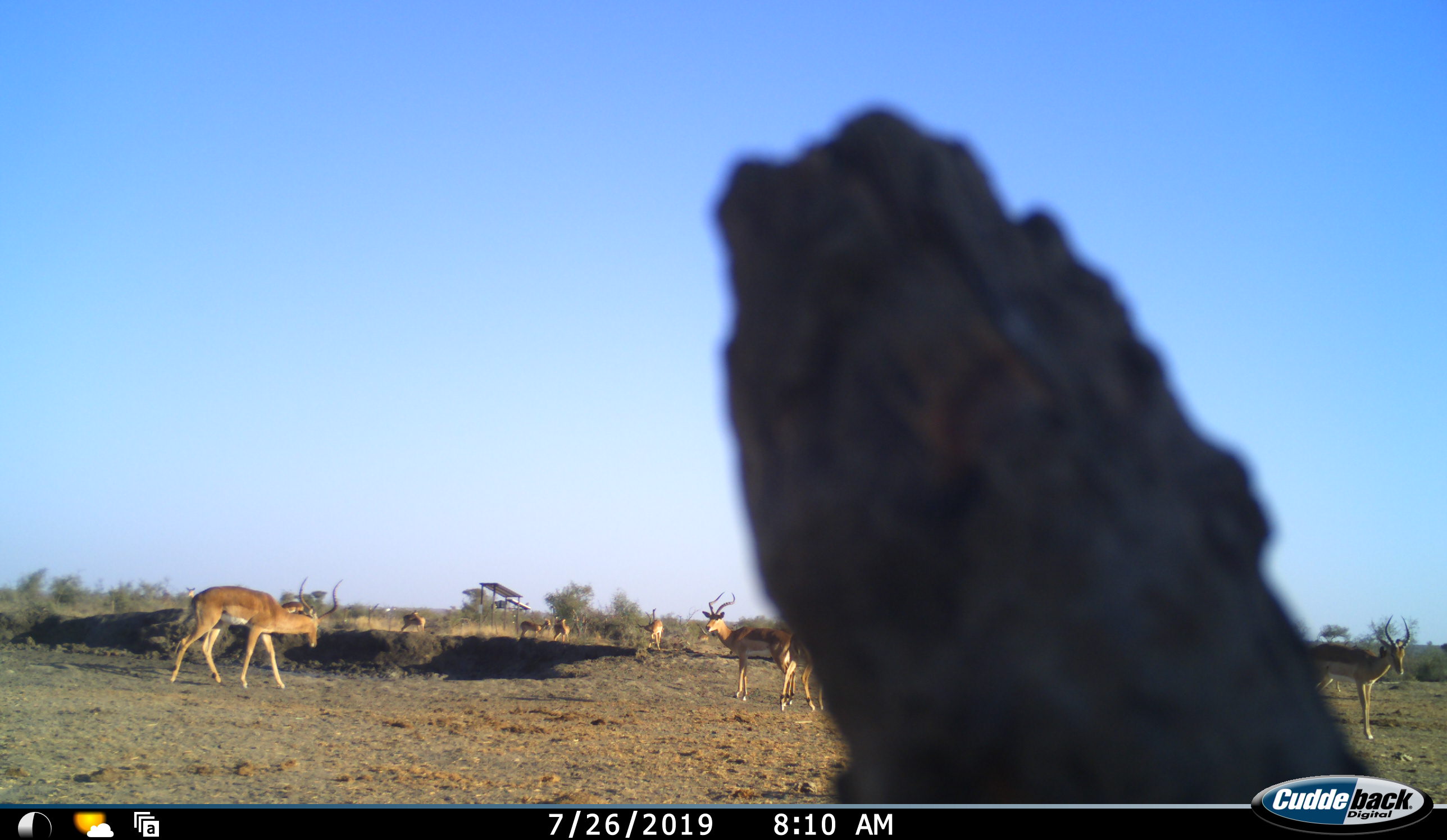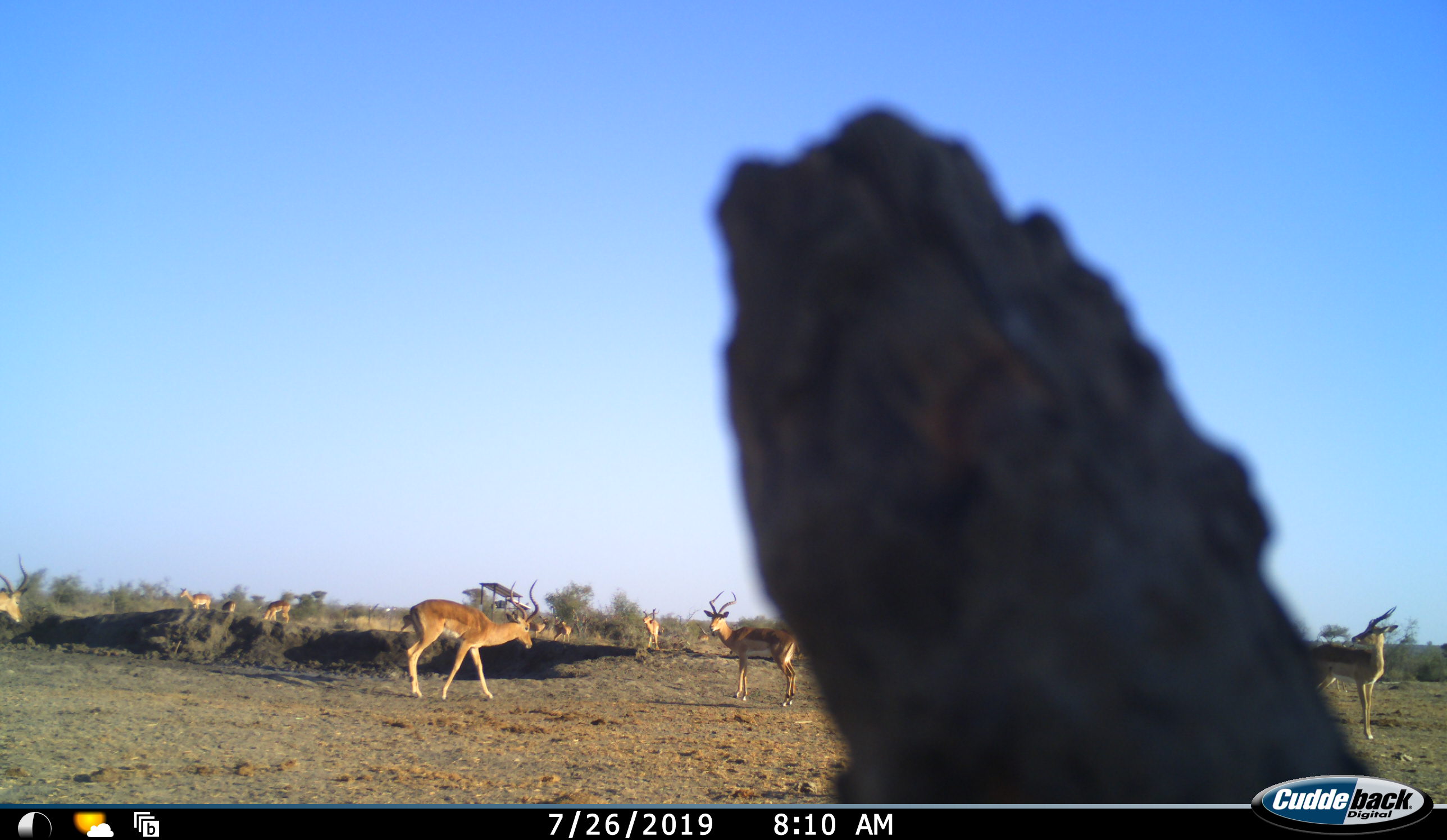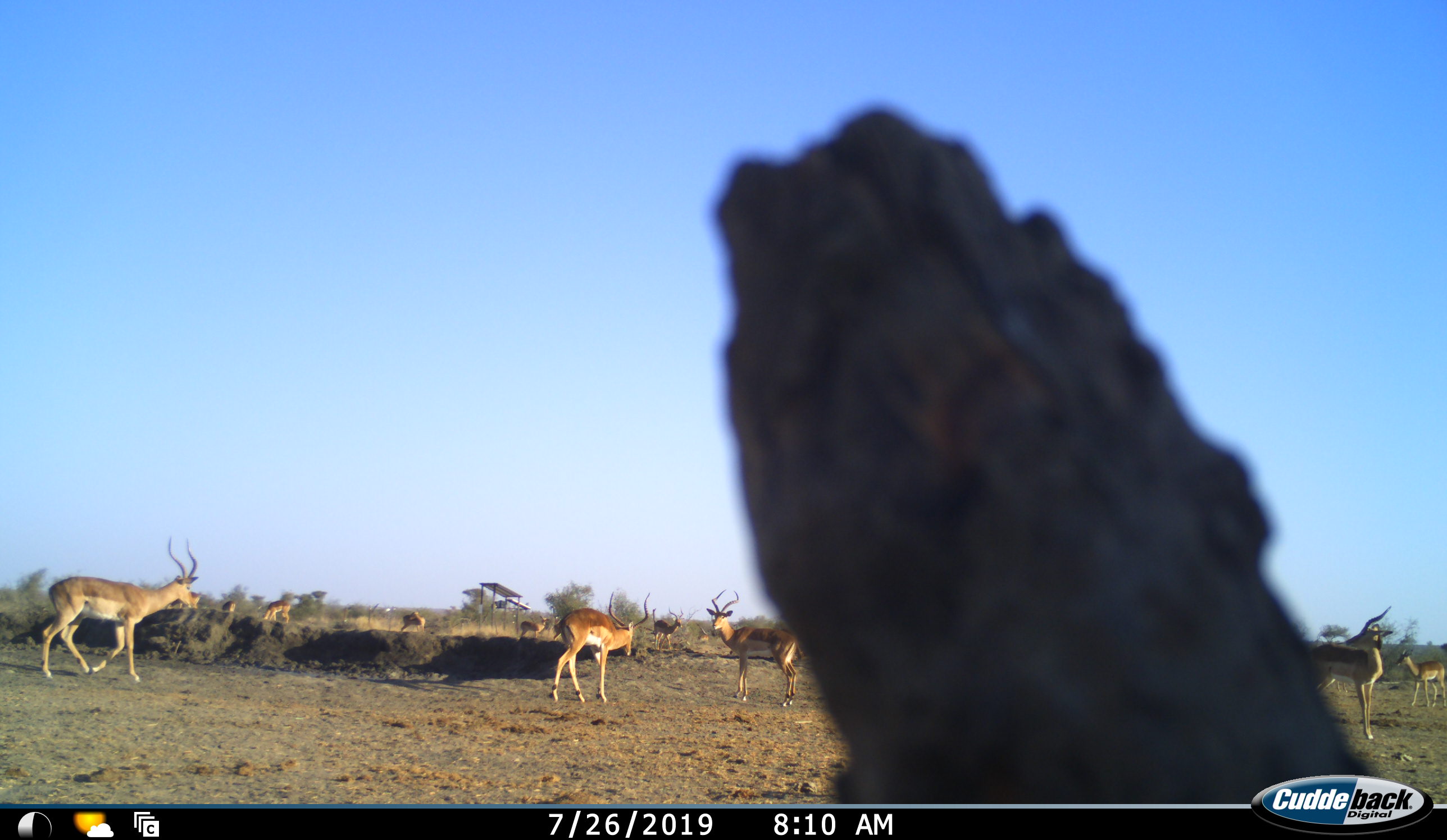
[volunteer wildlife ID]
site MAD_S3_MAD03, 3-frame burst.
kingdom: Animalia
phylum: Chordata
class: Mammalia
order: Artiodactyla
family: Bovidae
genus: Aepyceros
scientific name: Aepyceros melampus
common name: impala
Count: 11-50.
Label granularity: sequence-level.